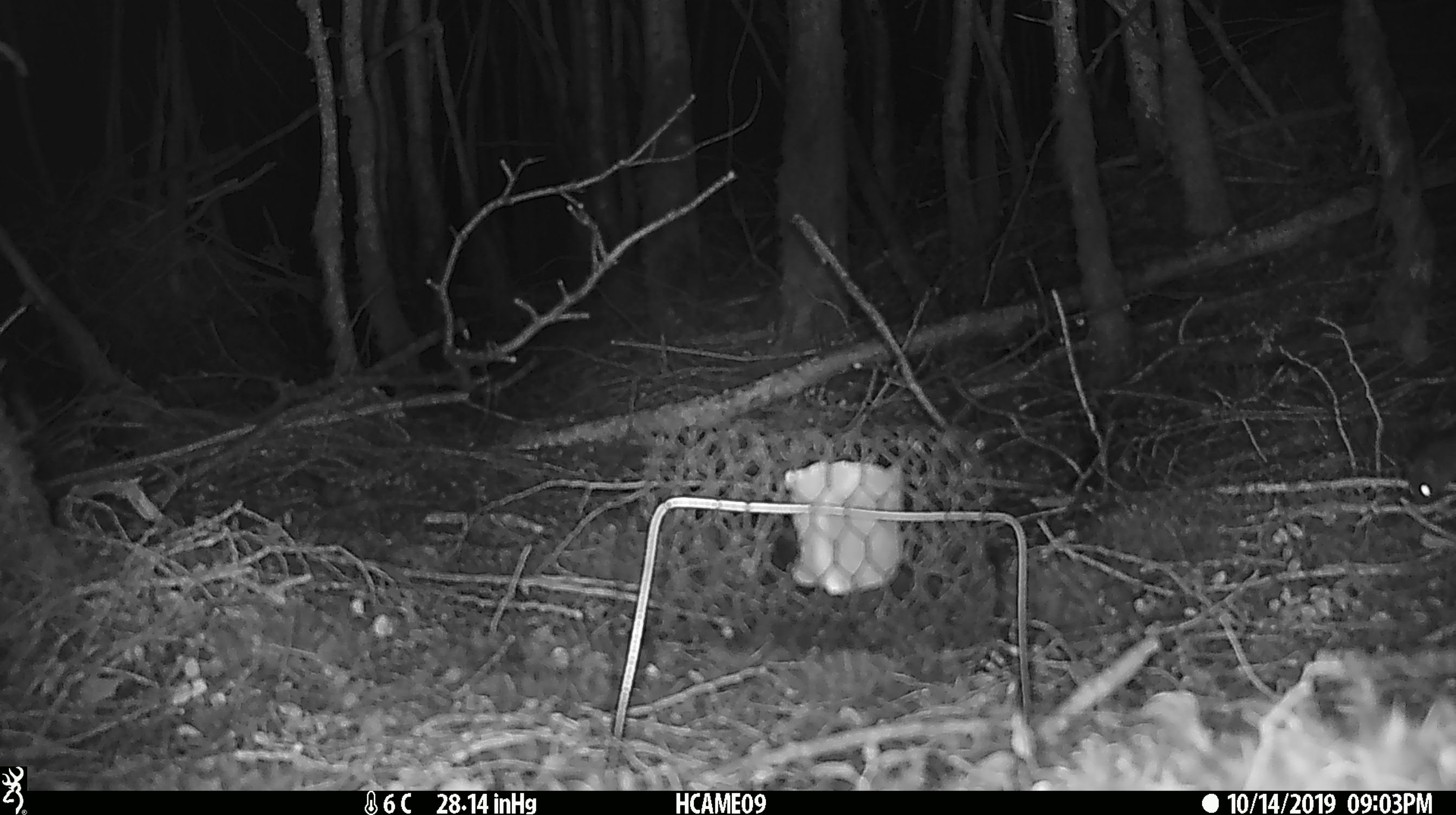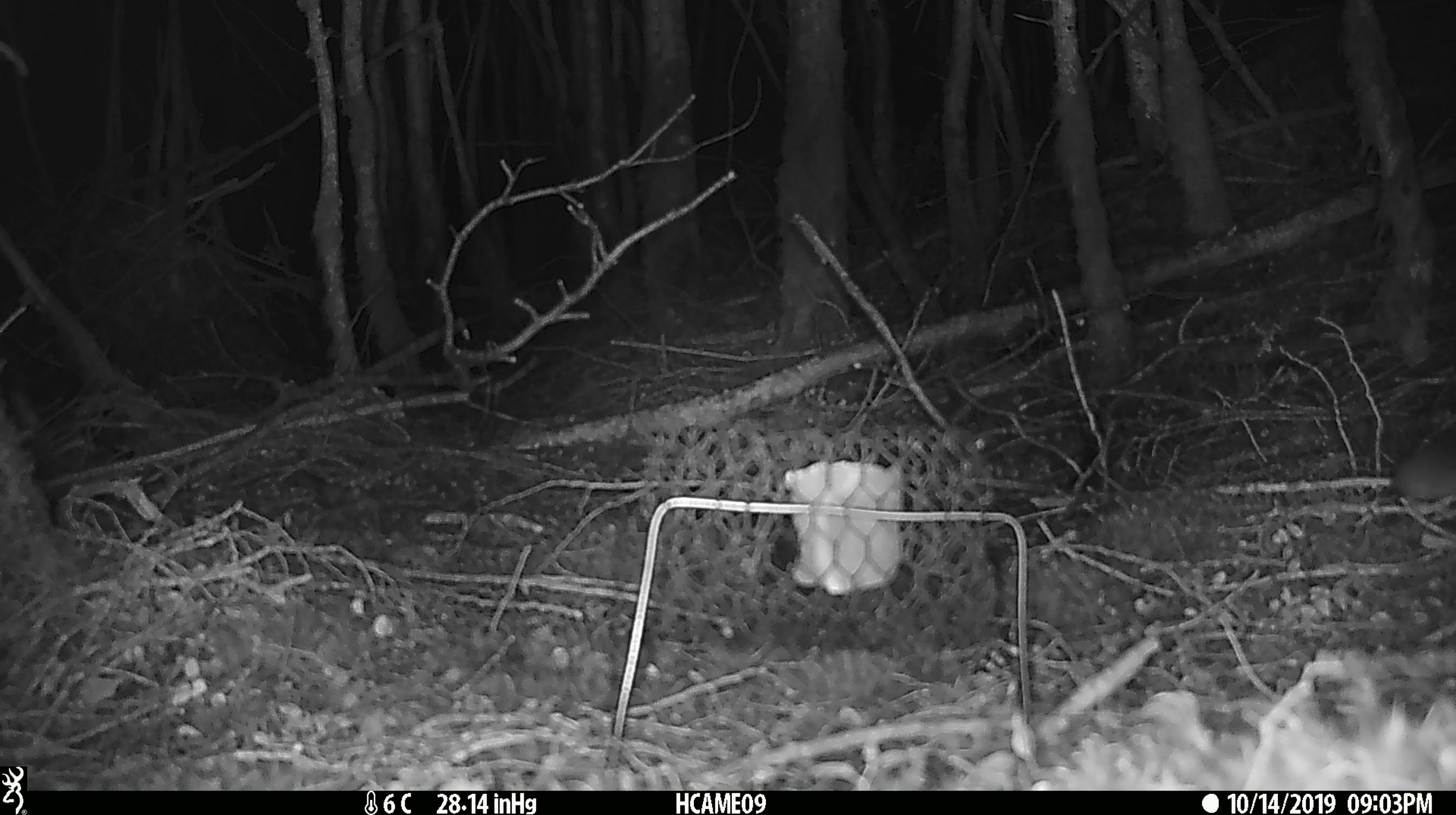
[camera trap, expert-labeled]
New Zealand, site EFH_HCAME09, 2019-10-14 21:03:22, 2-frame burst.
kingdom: Animalia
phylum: Chordata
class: Mammalia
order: Rodentia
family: Muridae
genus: Mus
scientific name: Mus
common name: mouse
Mouse (Mus).